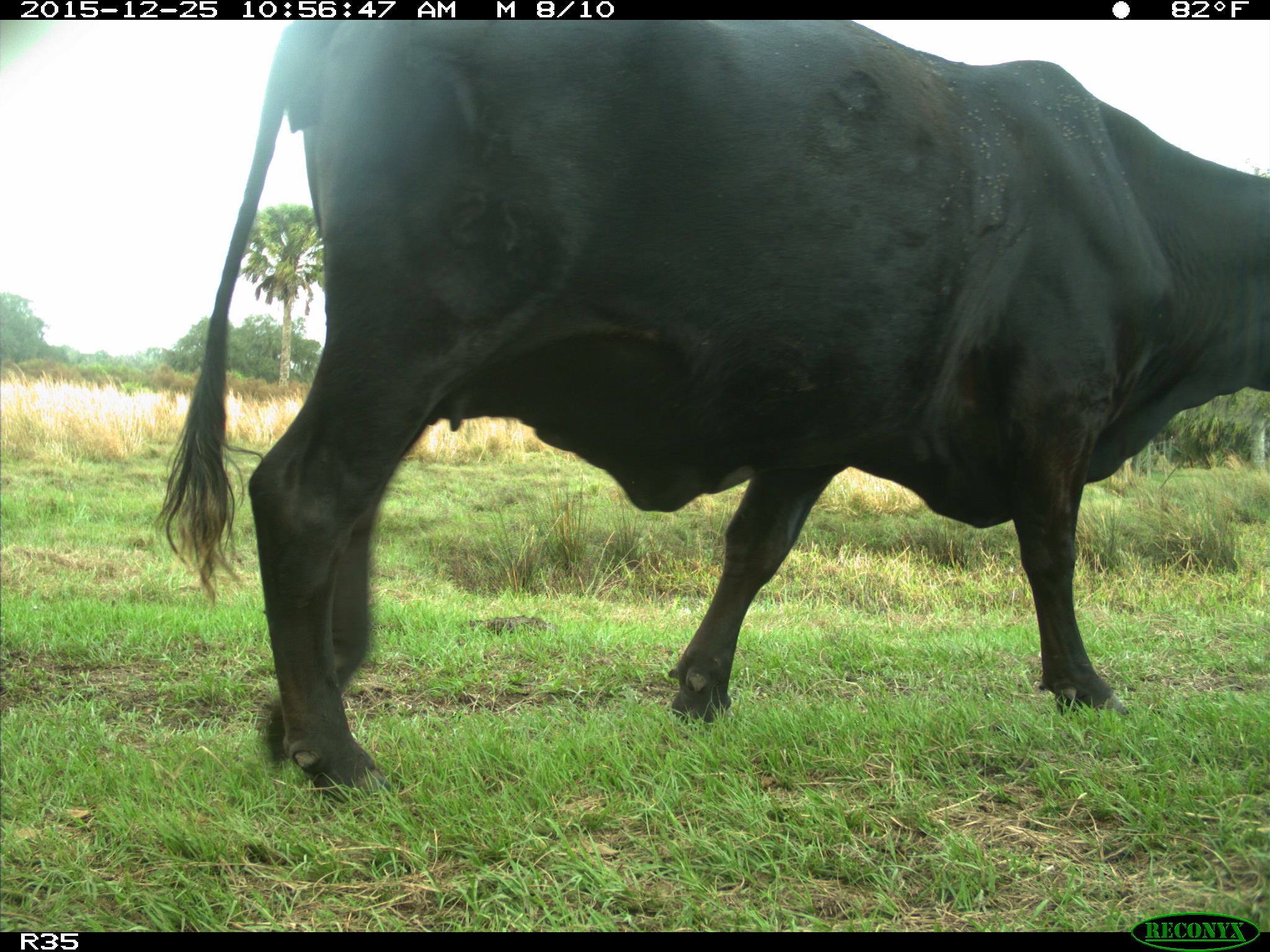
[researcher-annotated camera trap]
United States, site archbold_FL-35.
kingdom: Animalia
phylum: Chordata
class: Mammalia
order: Artiodactyla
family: Bovidae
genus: Bos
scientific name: Bos taurus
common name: domestic cow